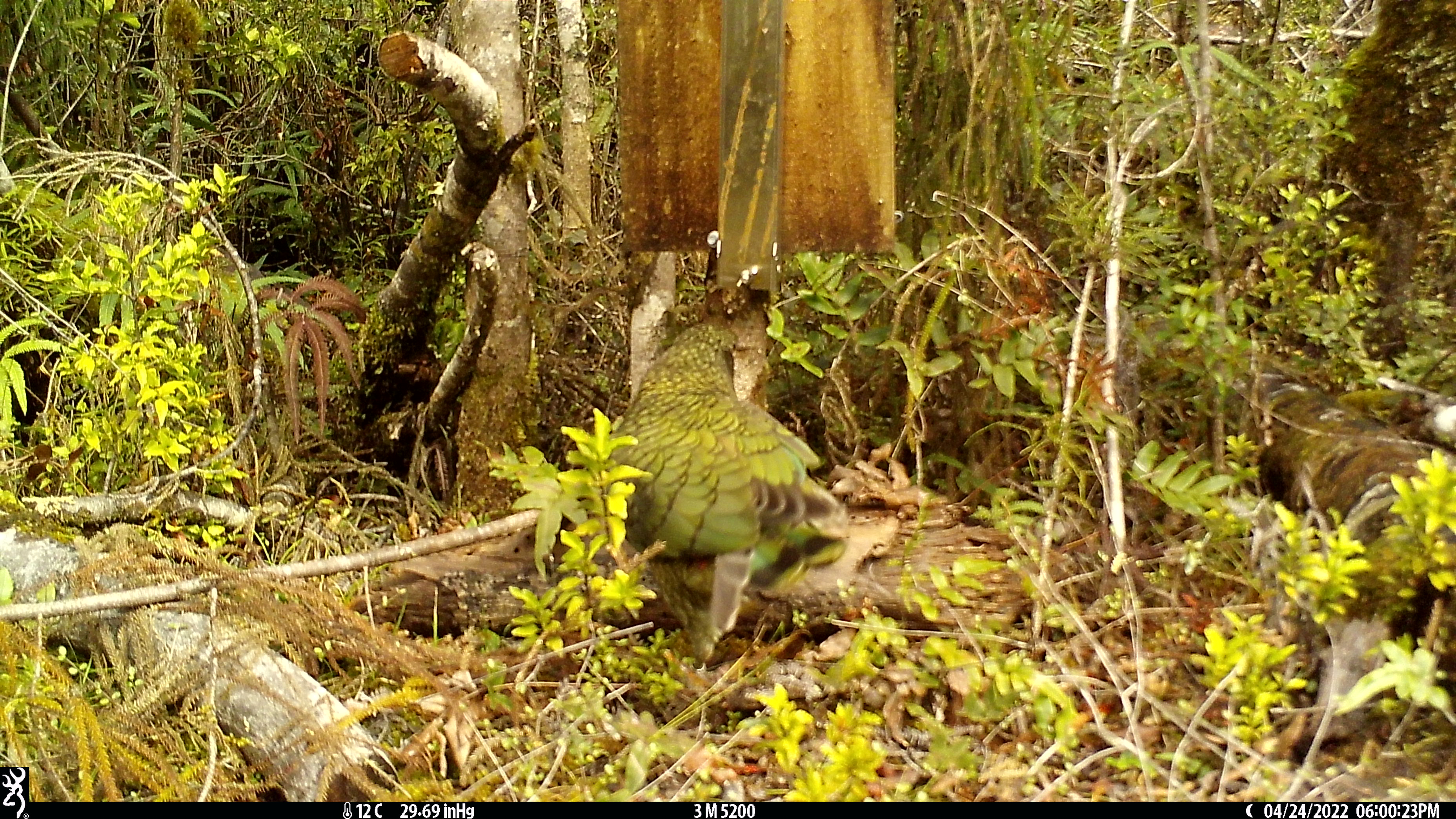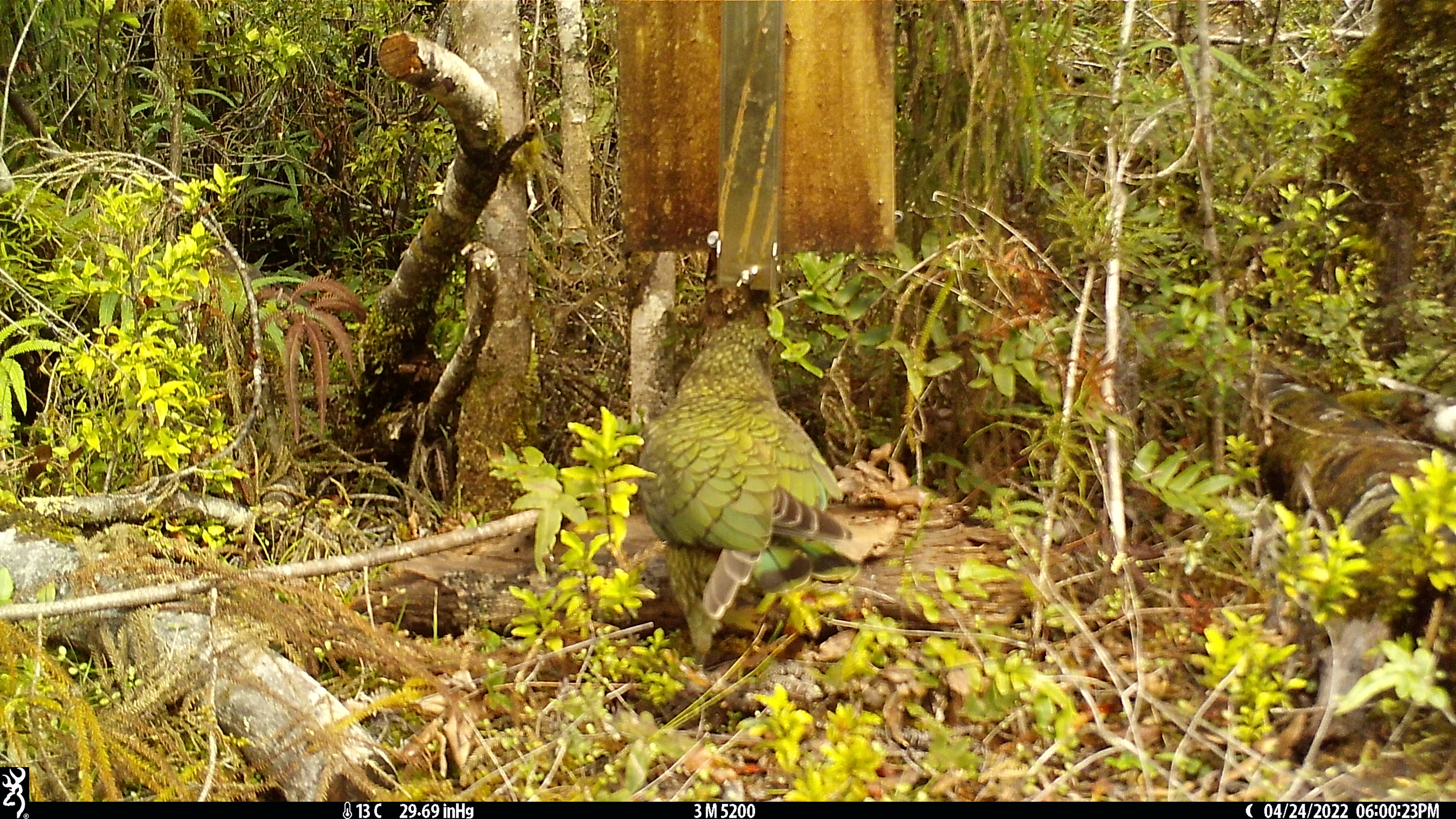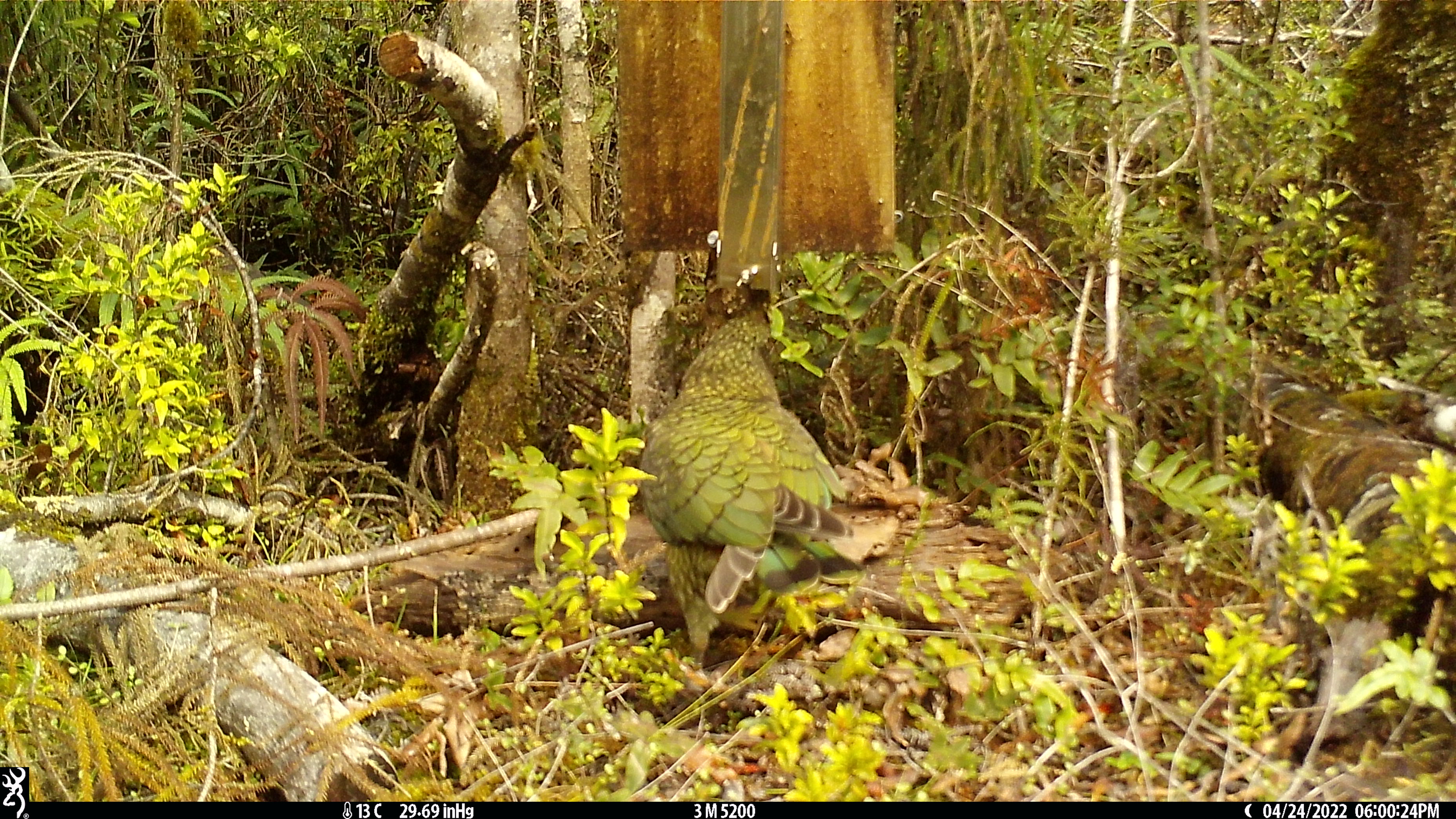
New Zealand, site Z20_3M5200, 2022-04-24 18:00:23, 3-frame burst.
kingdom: Animalia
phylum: Chordata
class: Aves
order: Psittaciformes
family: Strigopidae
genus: Nestor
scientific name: Nestor notabilis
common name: kea